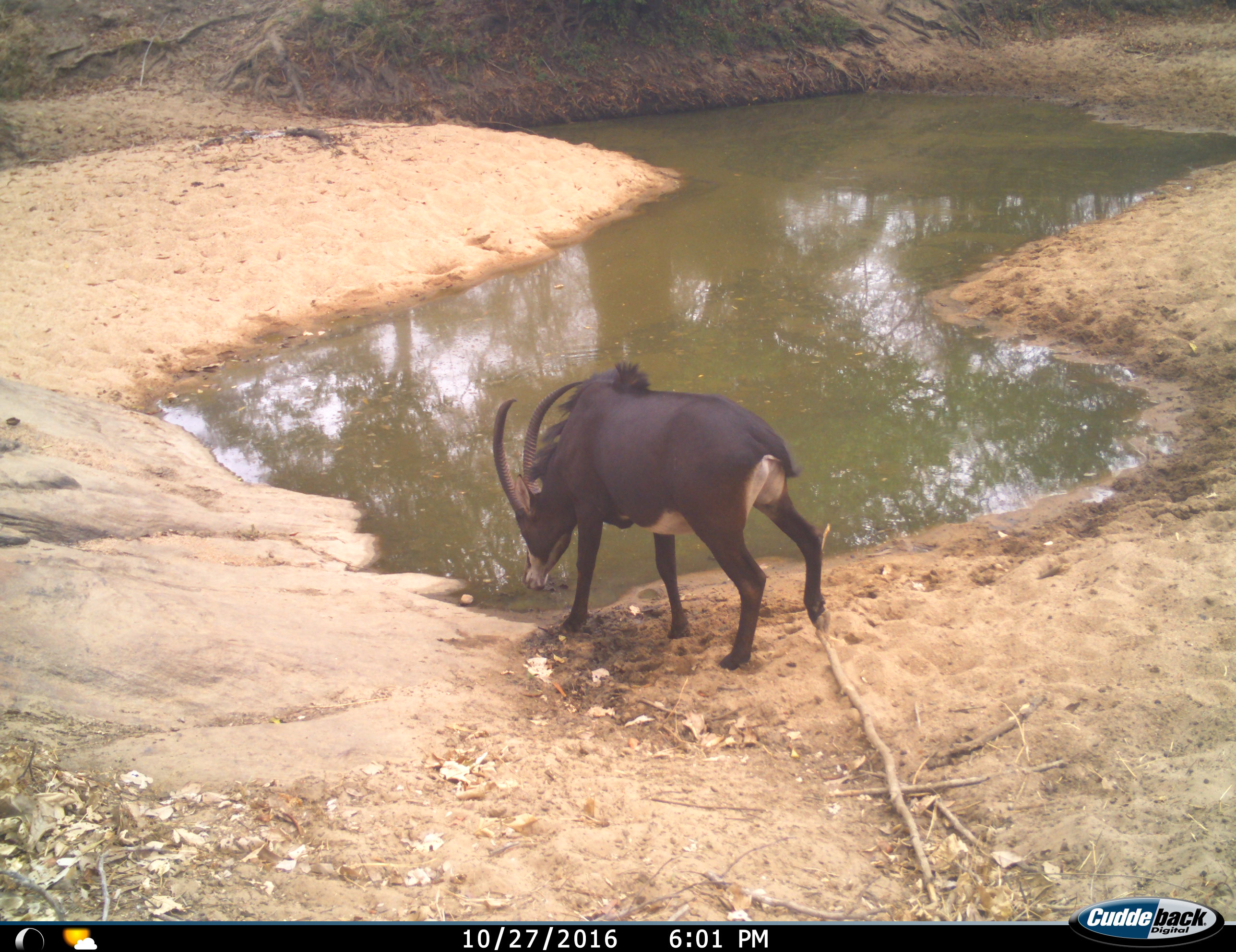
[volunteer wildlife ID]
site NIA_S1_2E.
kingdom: Animalia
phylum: Chordata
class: Mammalia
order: Artiodactyla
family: Bovidae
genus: Hippotragus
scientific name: Hippotragus niger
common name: sable antelope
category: sable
Sable (sable antelope) (Hippotragus niger), count 1. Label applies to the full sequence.